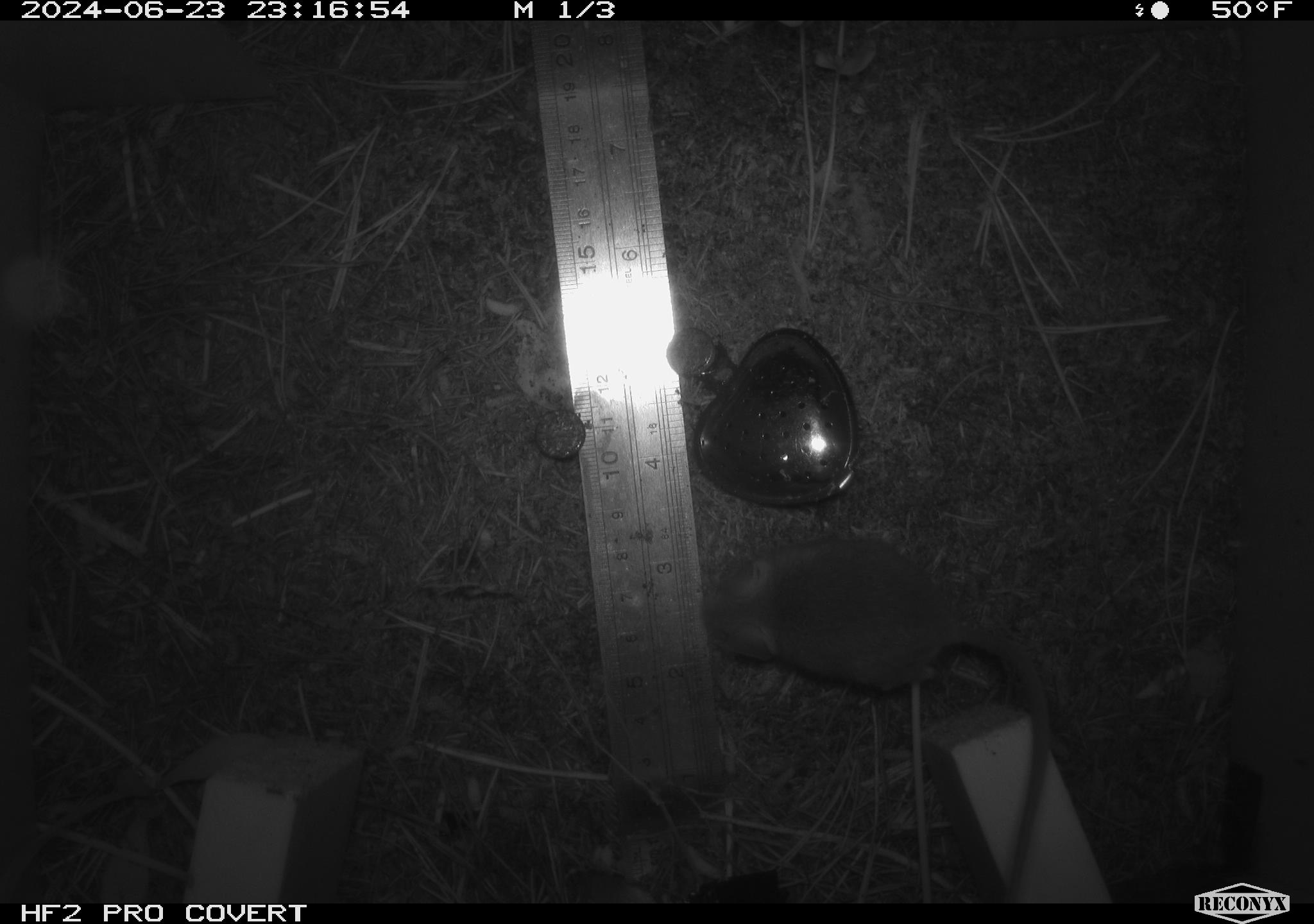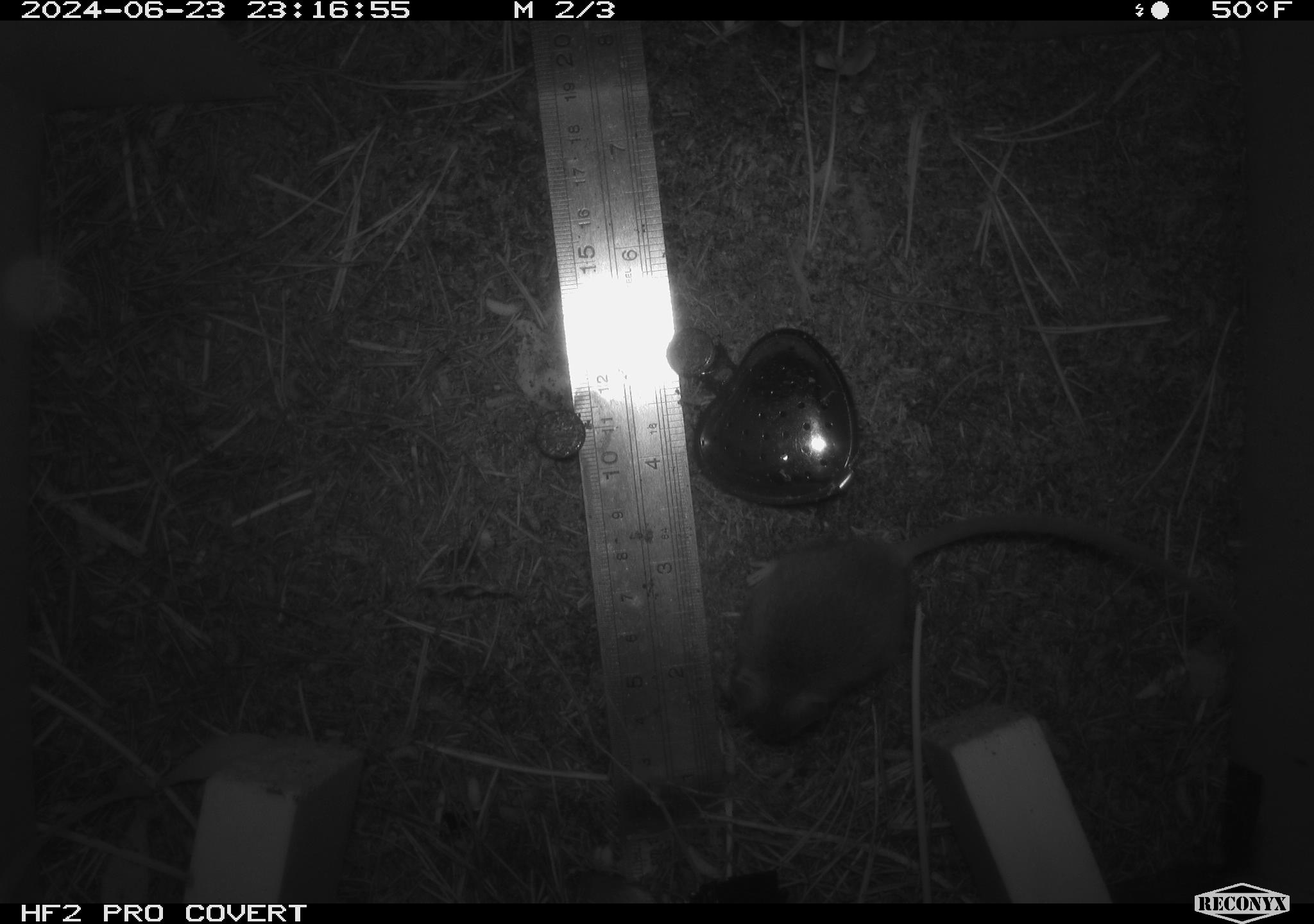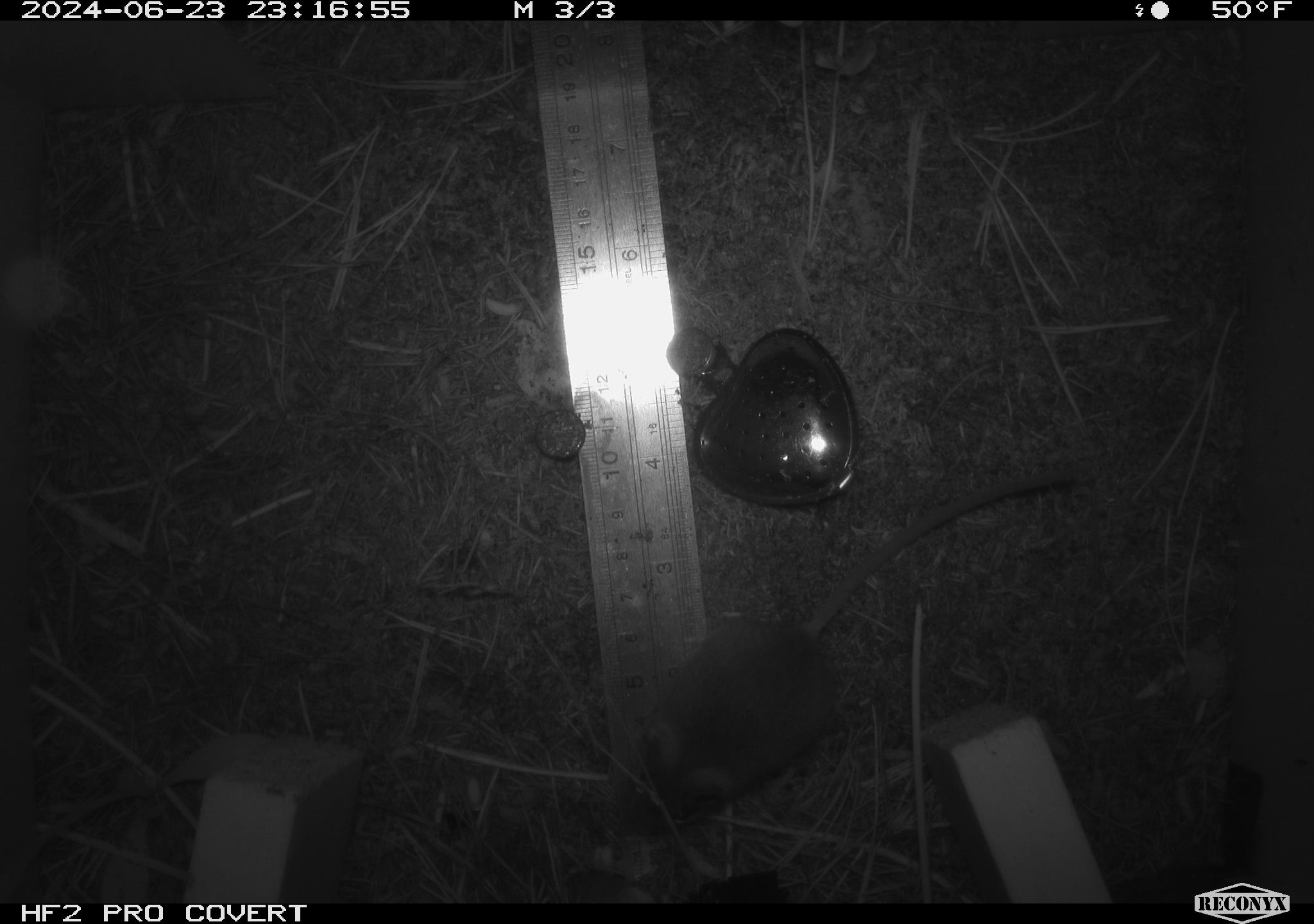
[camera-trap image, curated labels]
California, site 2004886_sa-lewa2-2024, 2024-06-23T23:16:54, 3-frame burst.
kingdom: Animalia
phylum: Chordata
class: Mammalia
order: Rodentia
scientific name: Rodentia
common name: rodent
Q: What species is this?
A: Rodent (Rodentia).